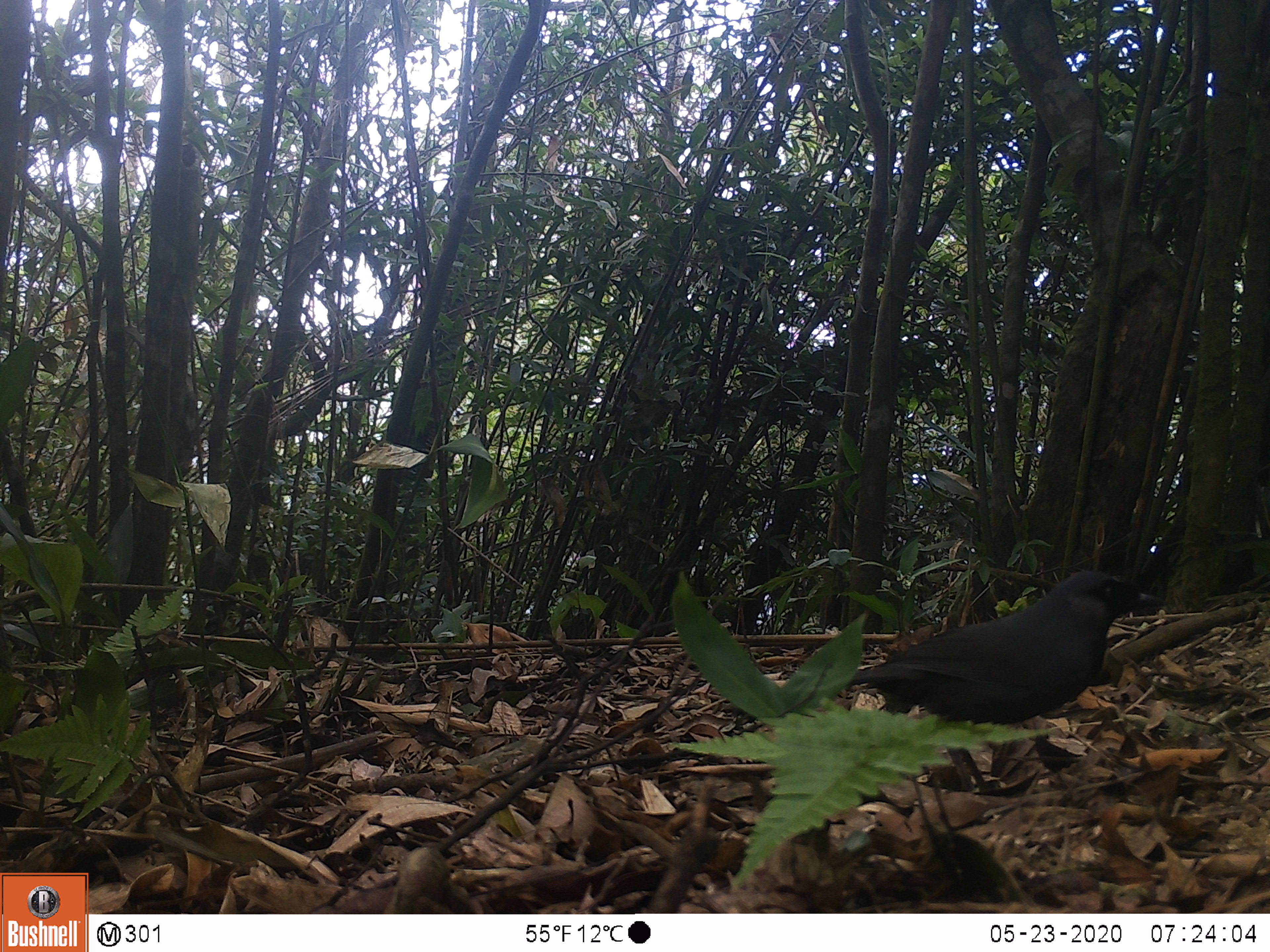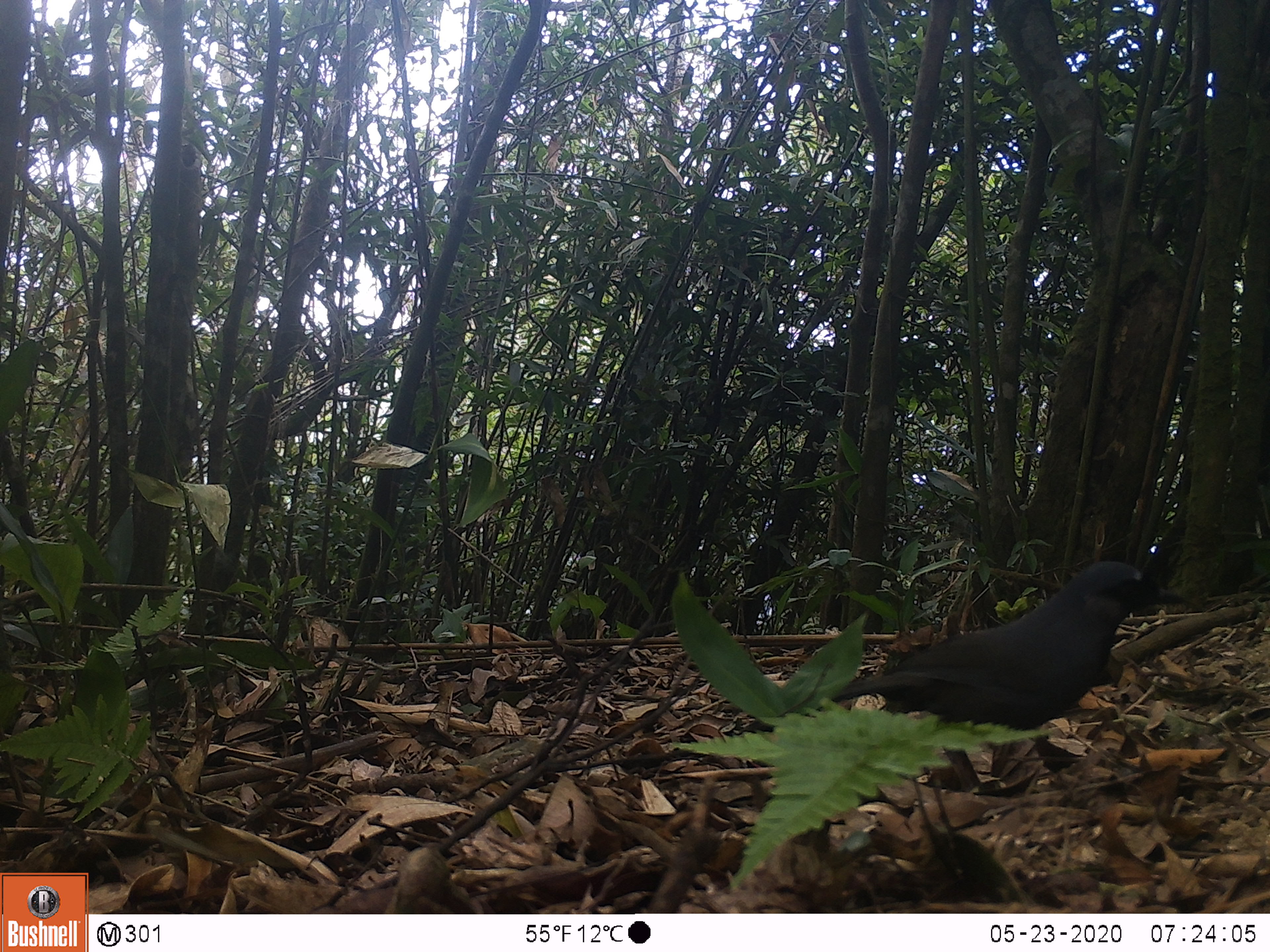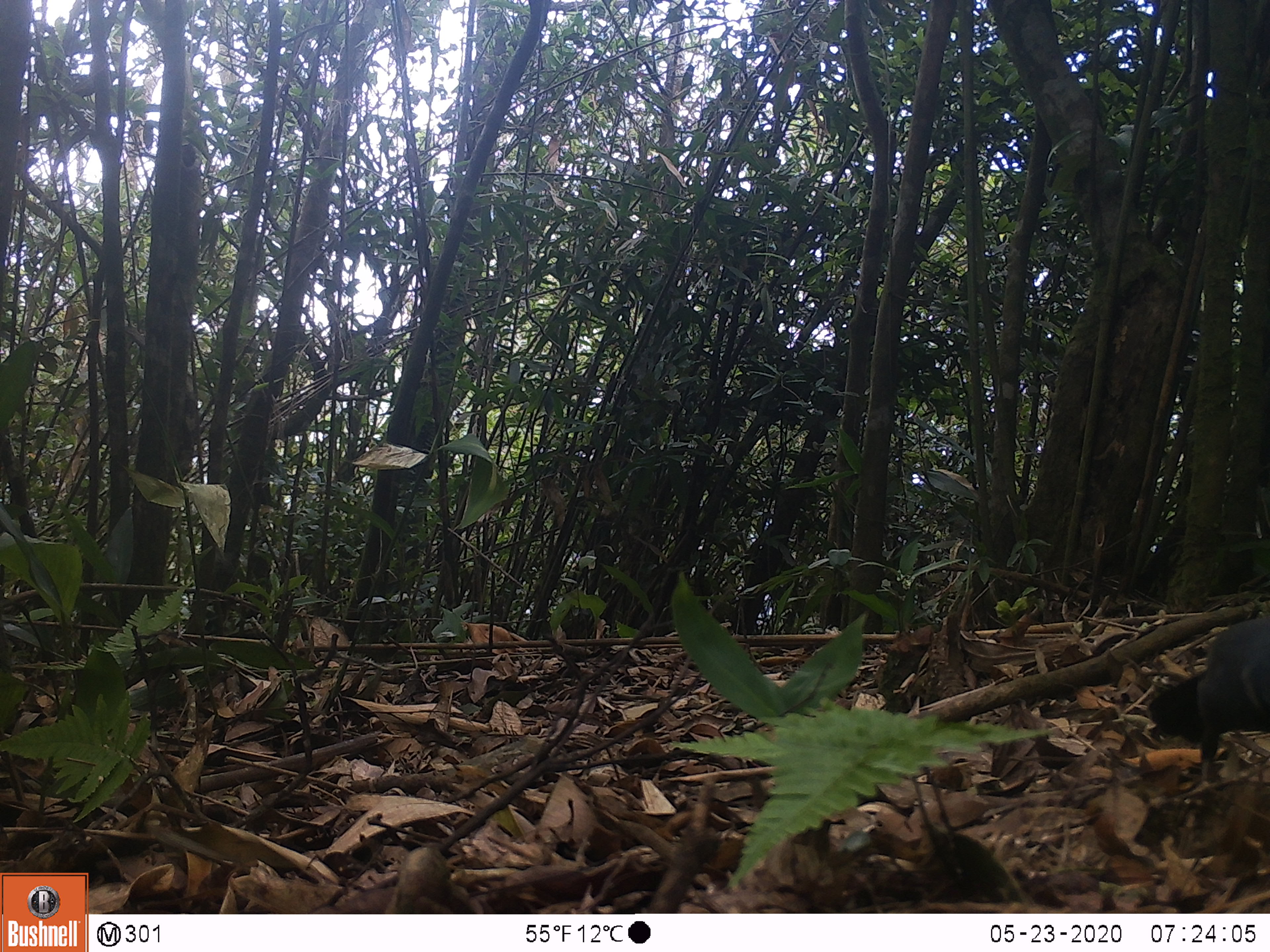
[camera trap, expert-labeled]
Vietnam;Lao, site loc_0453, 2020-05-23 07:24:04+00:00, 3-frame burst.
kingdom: Animalia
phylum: Chordata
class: Aves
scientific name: Aves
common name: bird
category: unidentified bird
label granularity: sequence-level